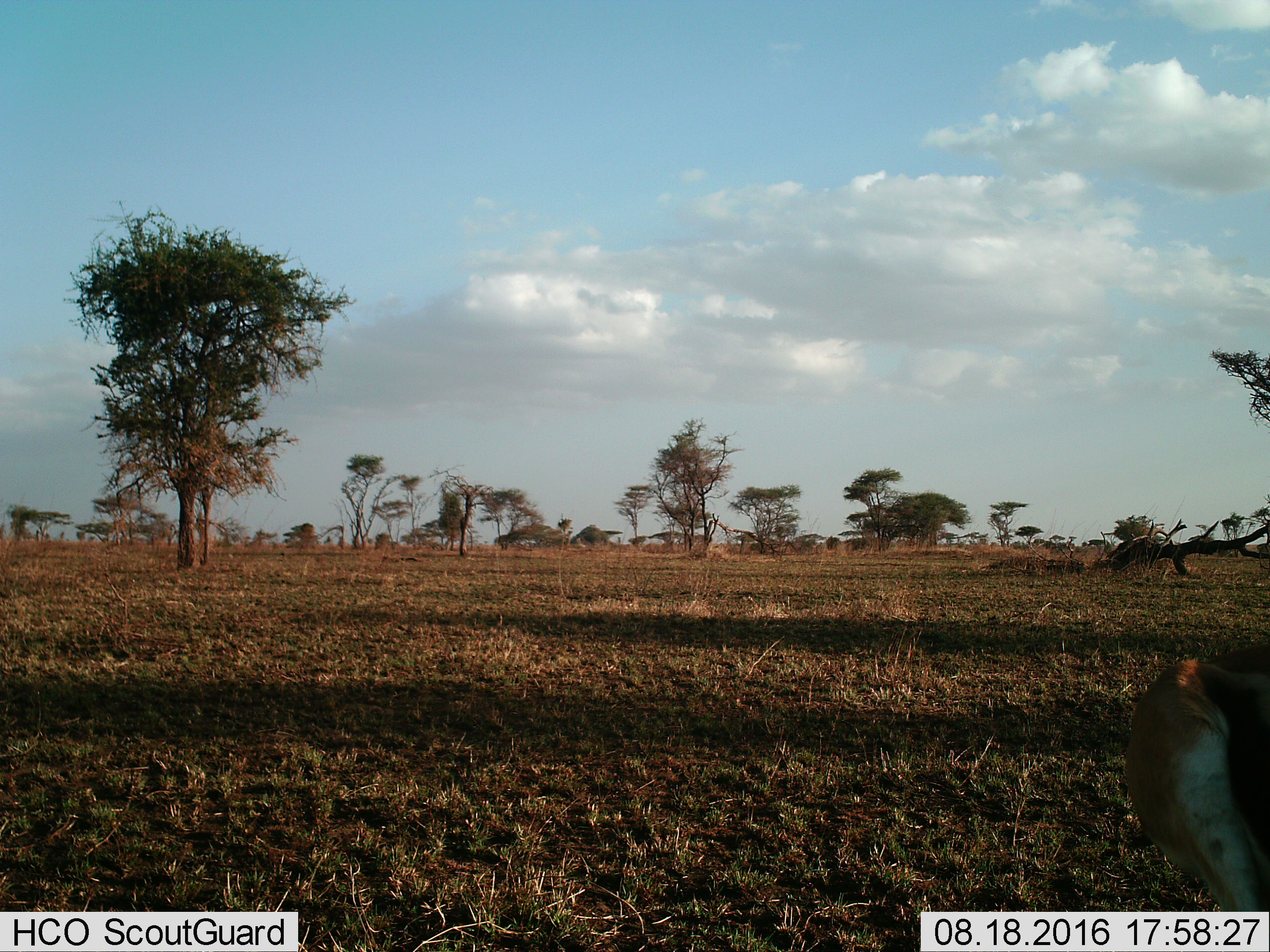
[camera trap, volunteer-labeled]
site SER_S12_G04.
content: unidentified animal